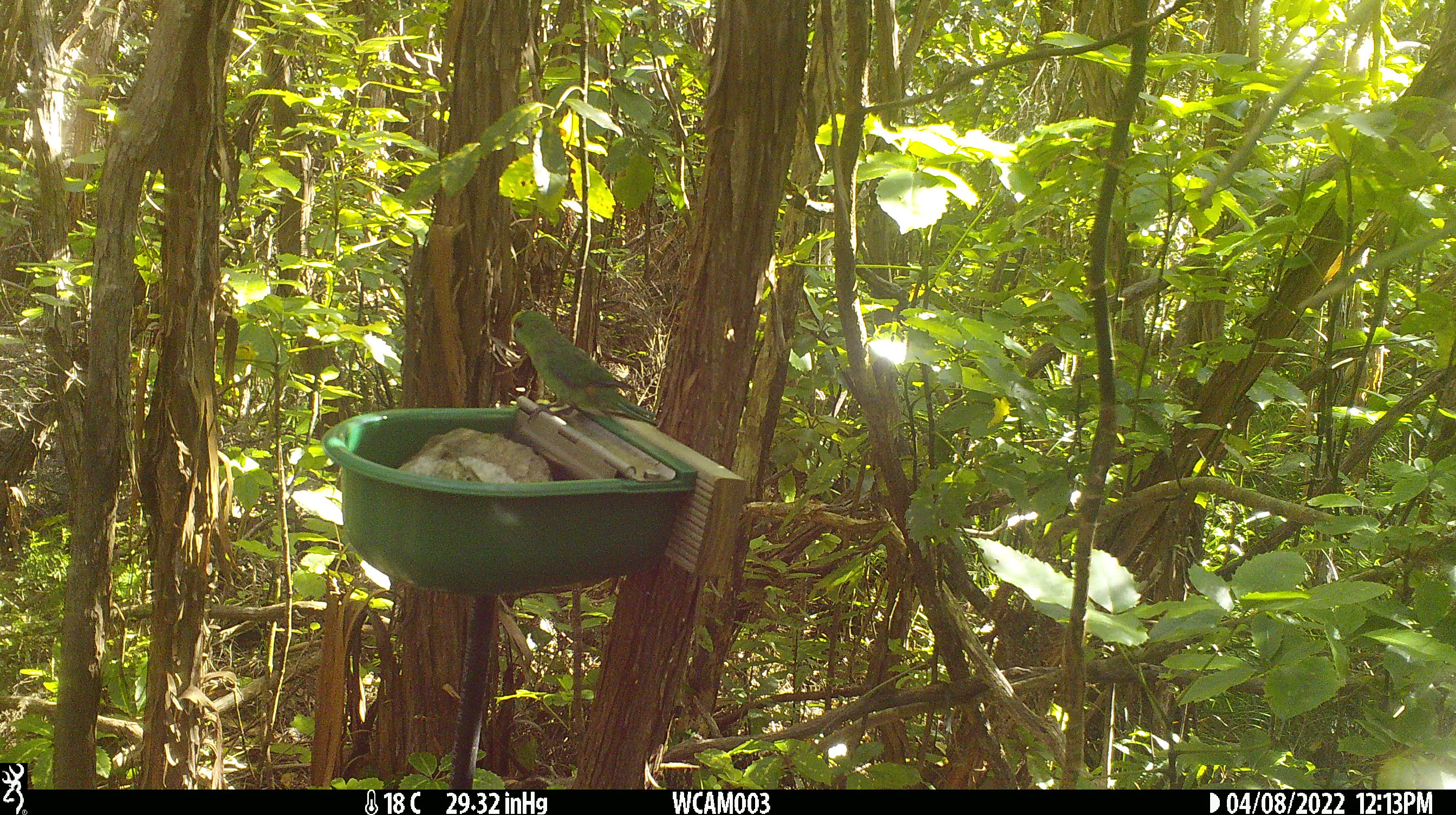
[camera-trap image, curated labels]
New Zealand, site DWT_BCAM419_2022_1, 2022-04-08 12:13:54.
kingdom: Animalia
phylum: Chordata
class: Aves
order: Psittaciformes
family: Psittaculidae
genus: Cyanoramphus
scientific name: Cyanoramphus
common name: parakeet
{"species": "parakeet (Cyanoramphus)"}